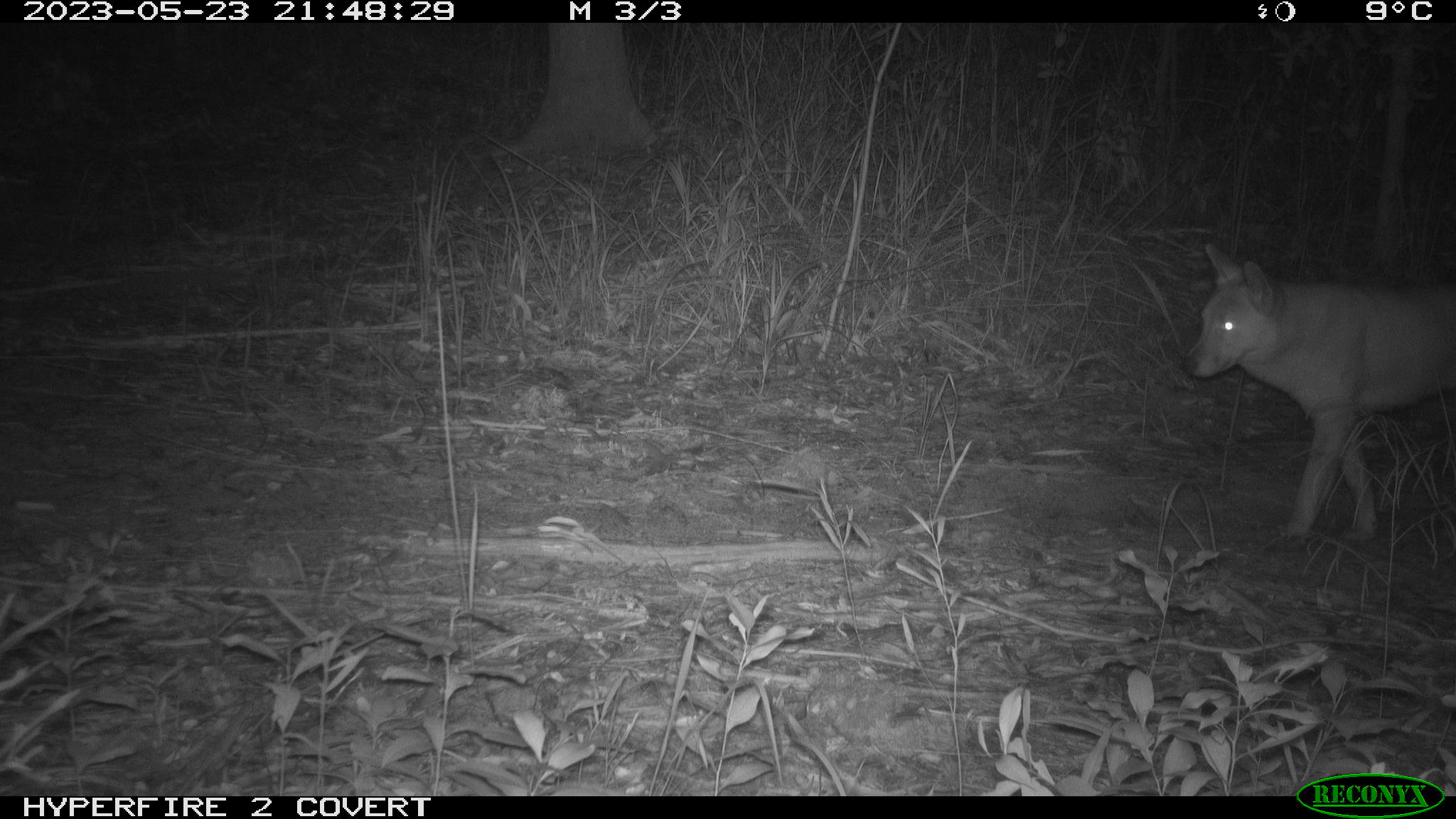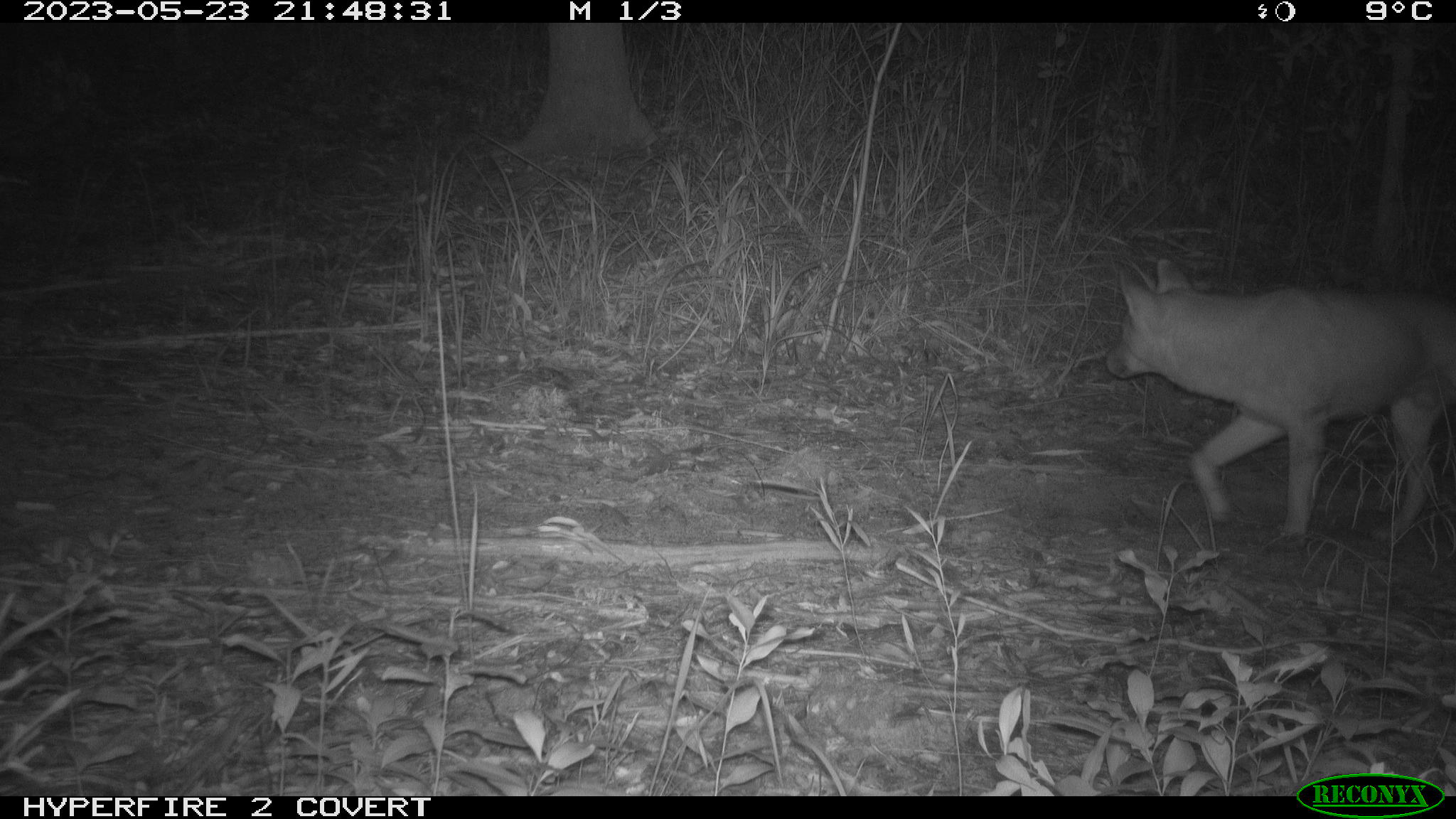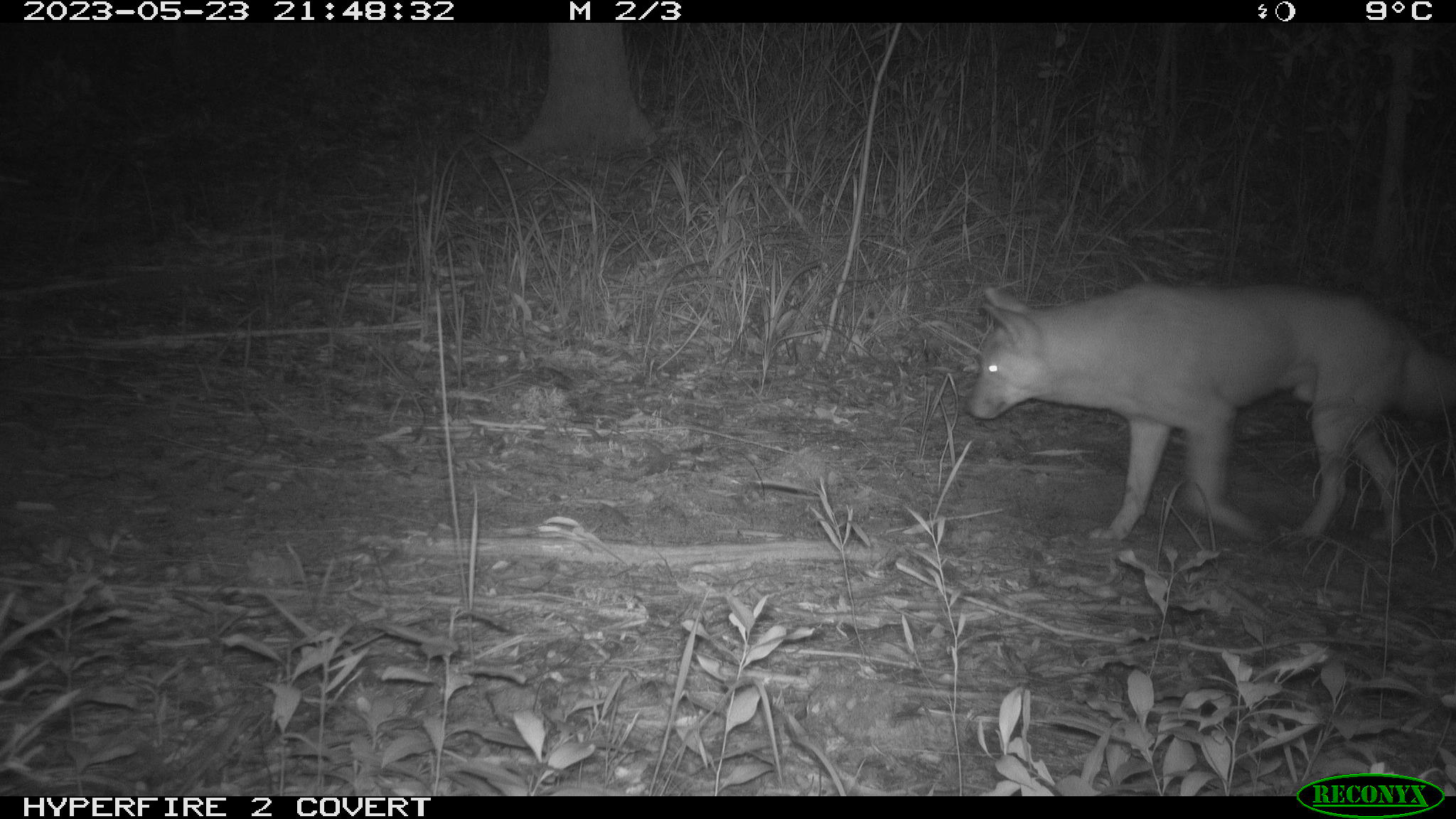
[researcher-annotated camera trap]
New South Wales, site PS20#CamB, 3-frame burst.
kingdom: Animalia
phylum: Chordata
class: Mammalia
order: Carnivora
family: Canidae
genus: Canis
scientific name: Canis familiaris dingo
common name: dingo